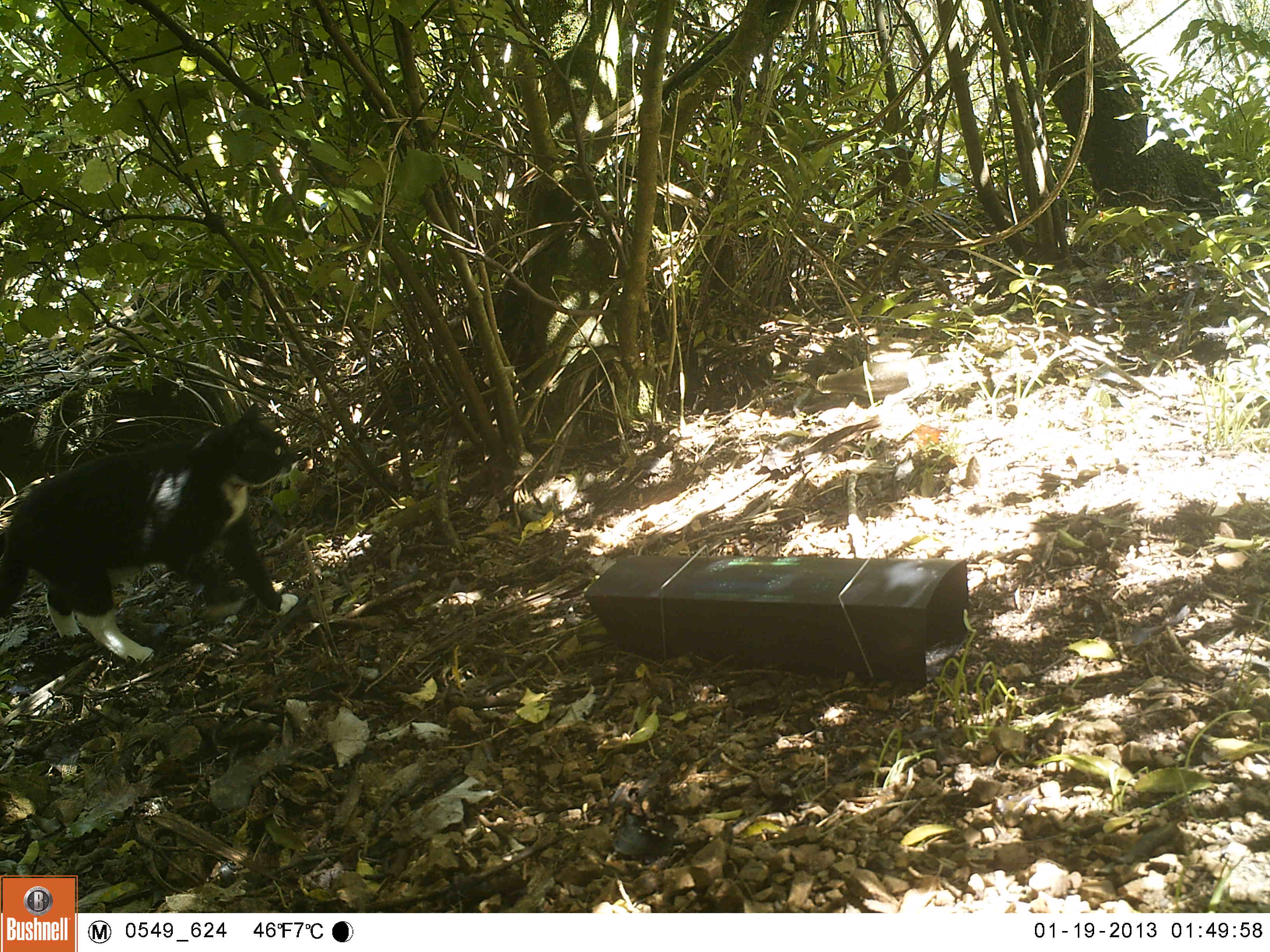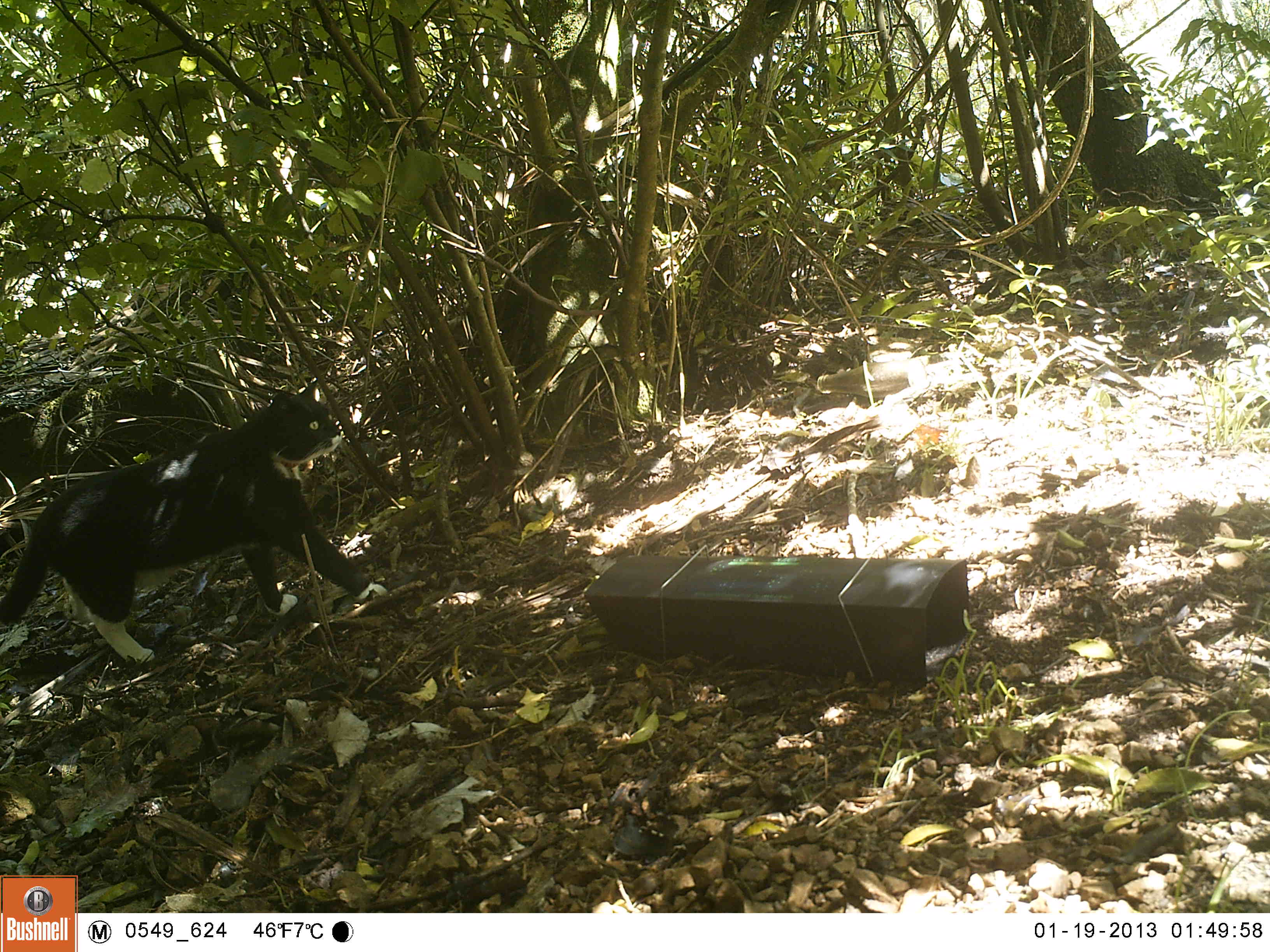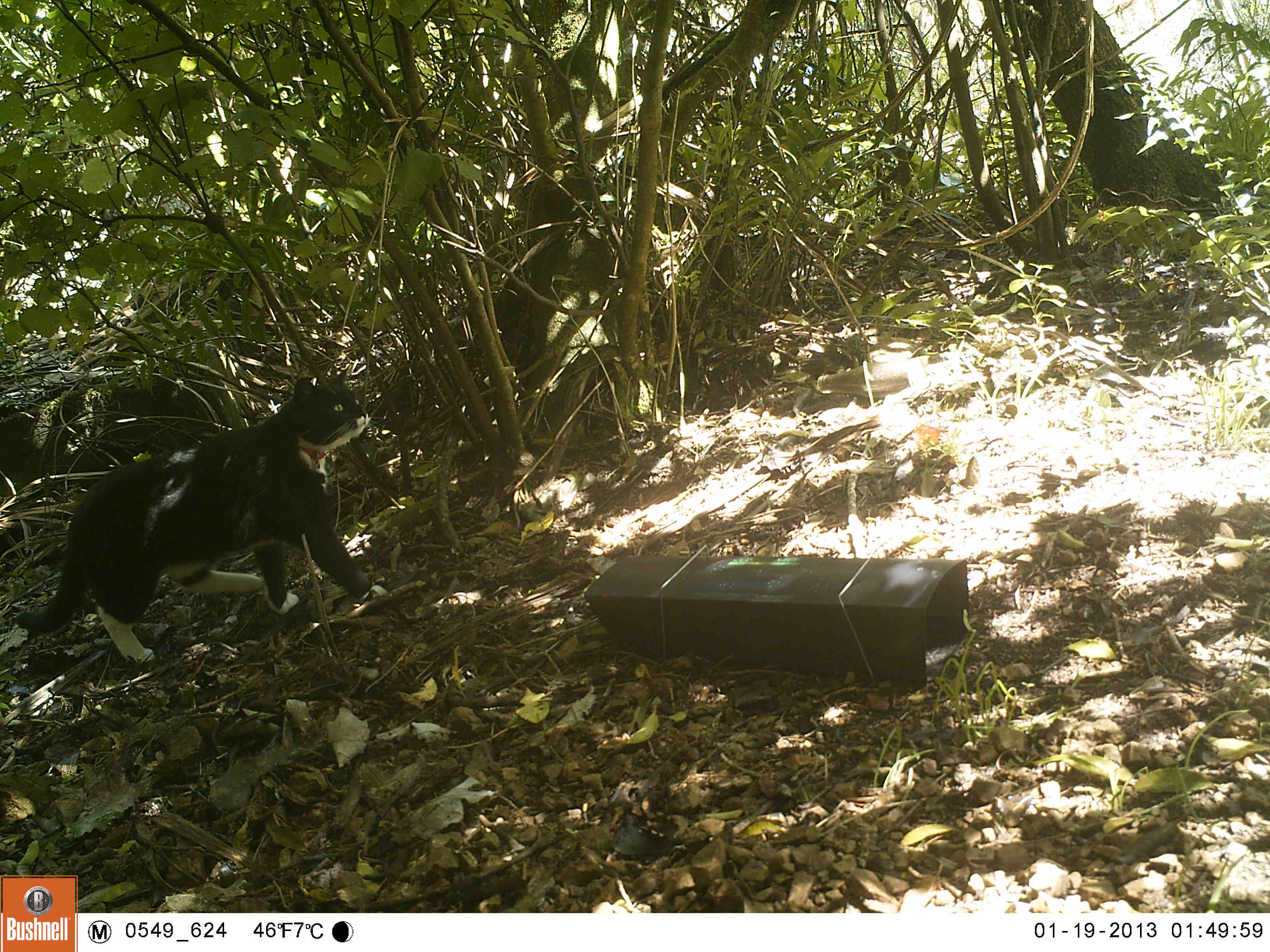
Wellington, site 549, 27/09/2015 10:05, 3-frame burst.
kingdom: Animalia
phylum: Chordata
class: Mammalia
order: Carnivora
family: Felidae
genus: Felis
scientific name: Felis catus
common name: cat